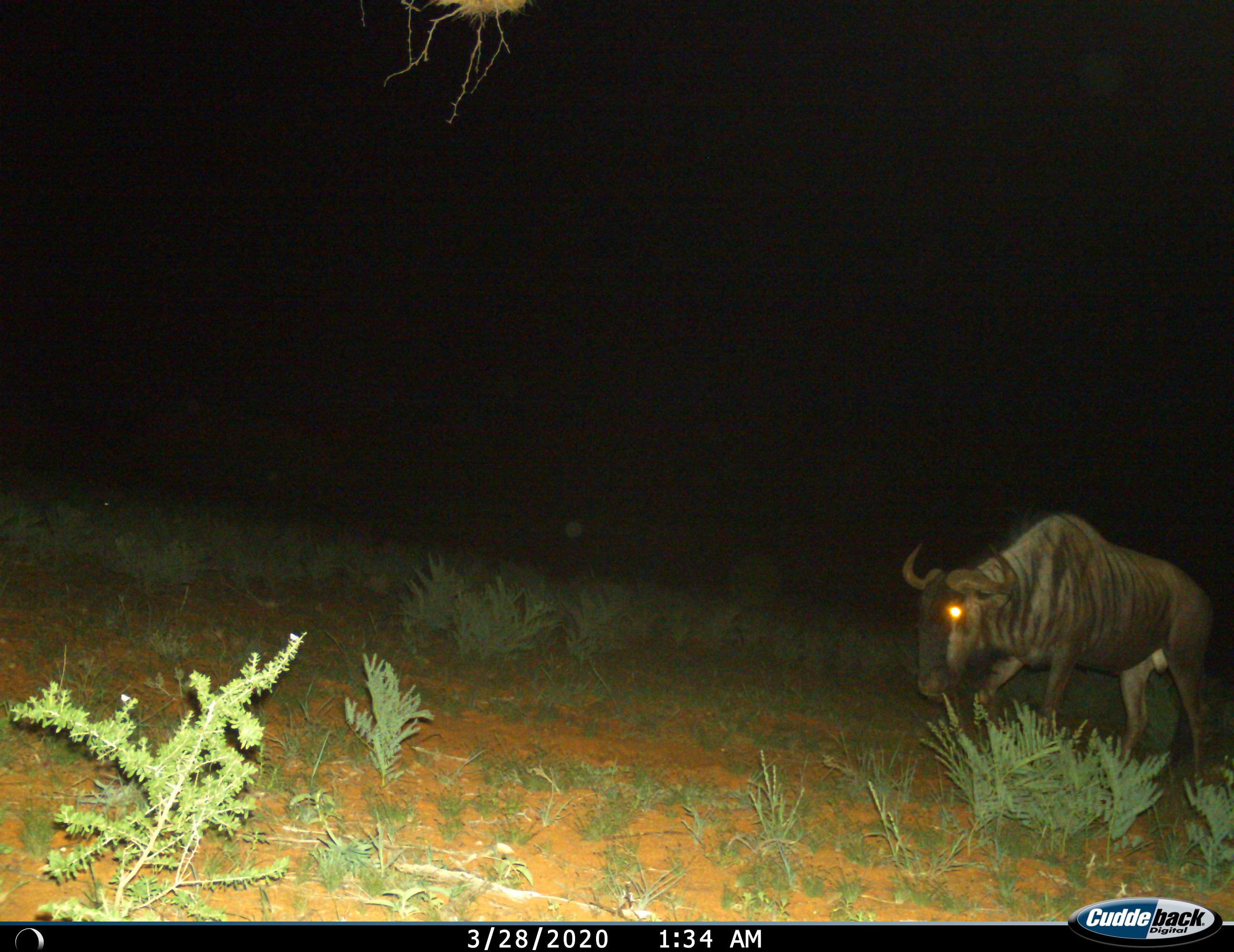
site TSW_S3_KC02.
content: unidentified animal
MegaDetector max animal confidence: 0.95